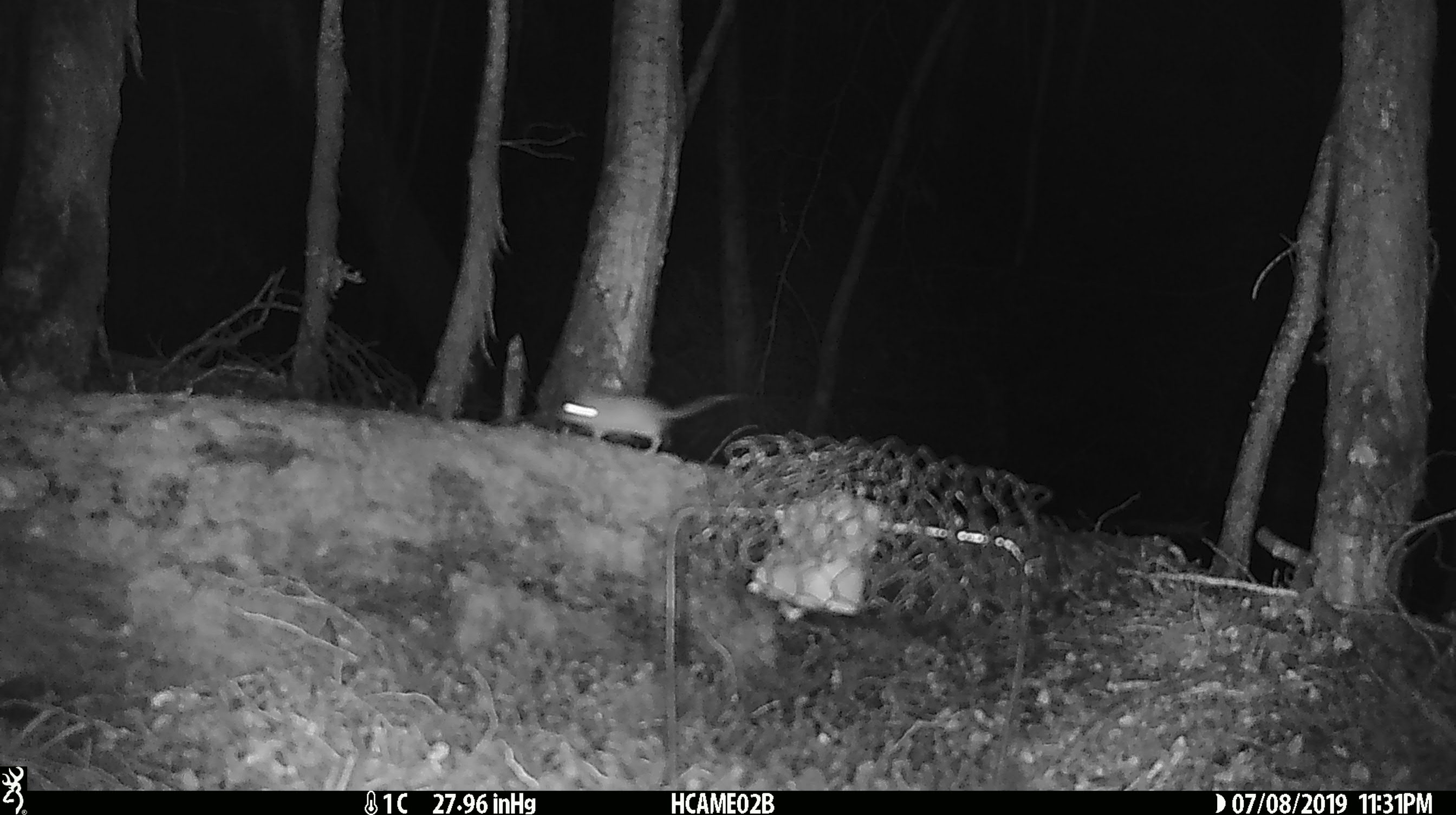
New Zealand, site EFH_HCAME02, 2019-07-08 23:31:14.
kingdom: Animalia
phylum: Chordata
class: Mammalia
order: Rodentia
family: Muridae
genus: Mus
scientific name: Mus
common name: mouse